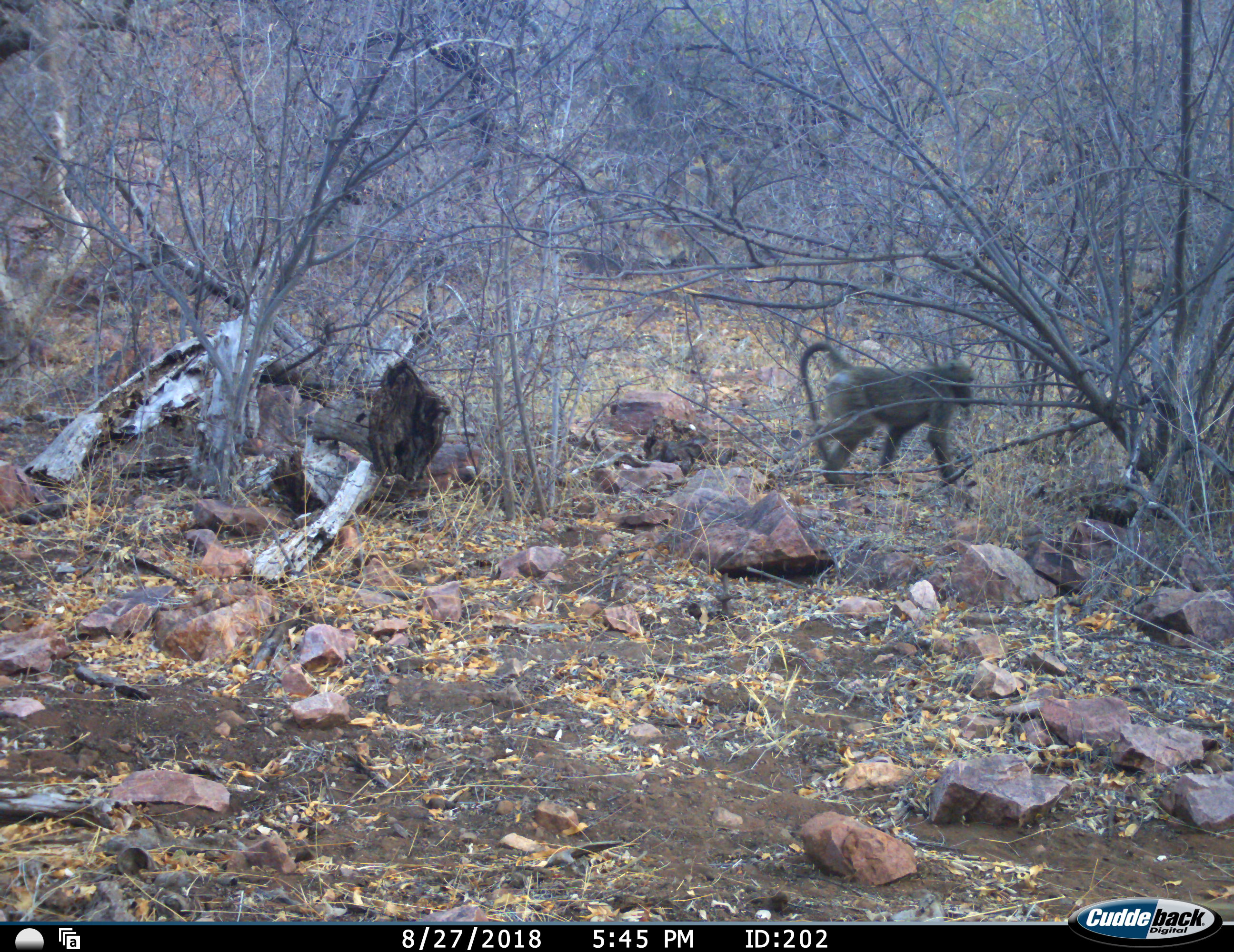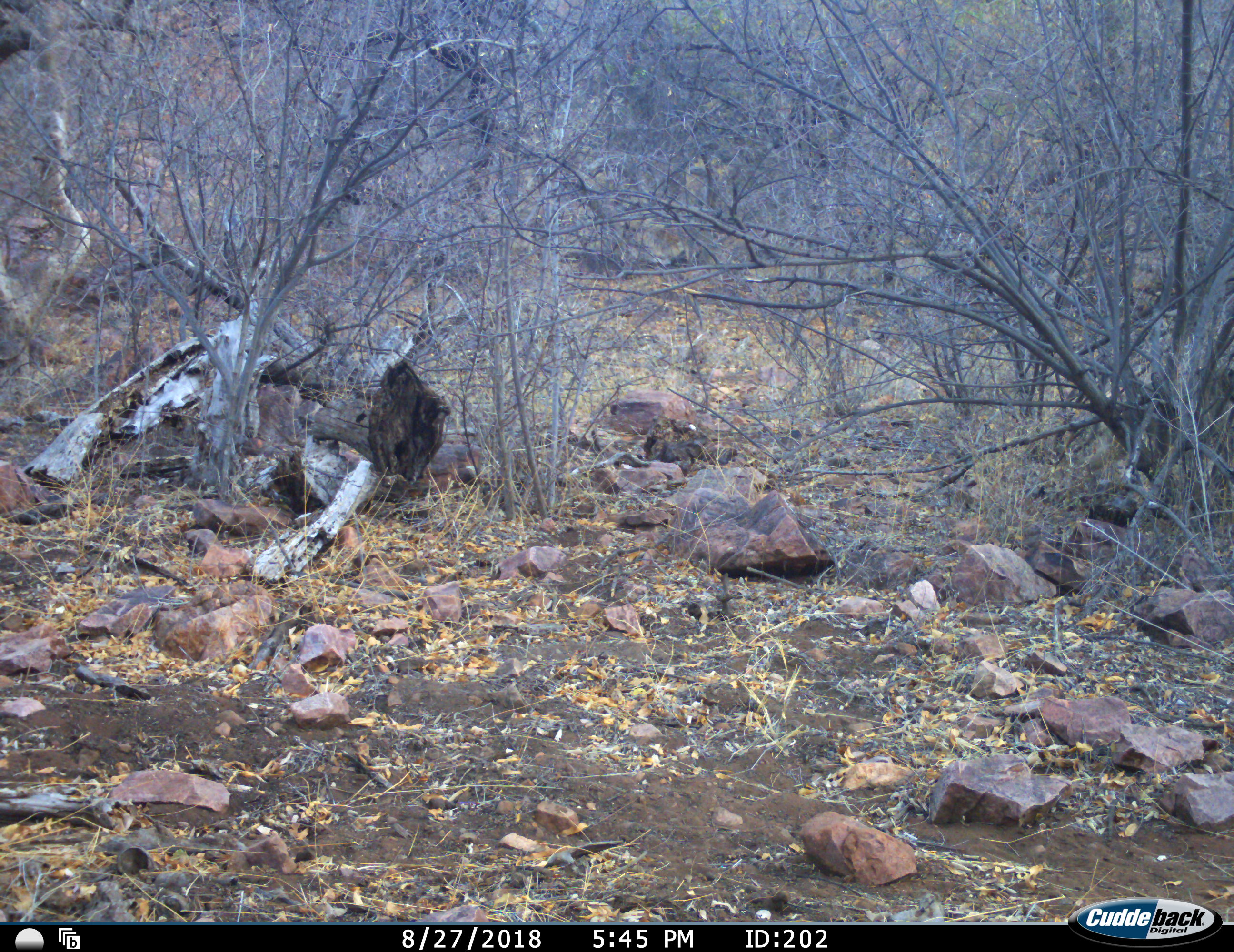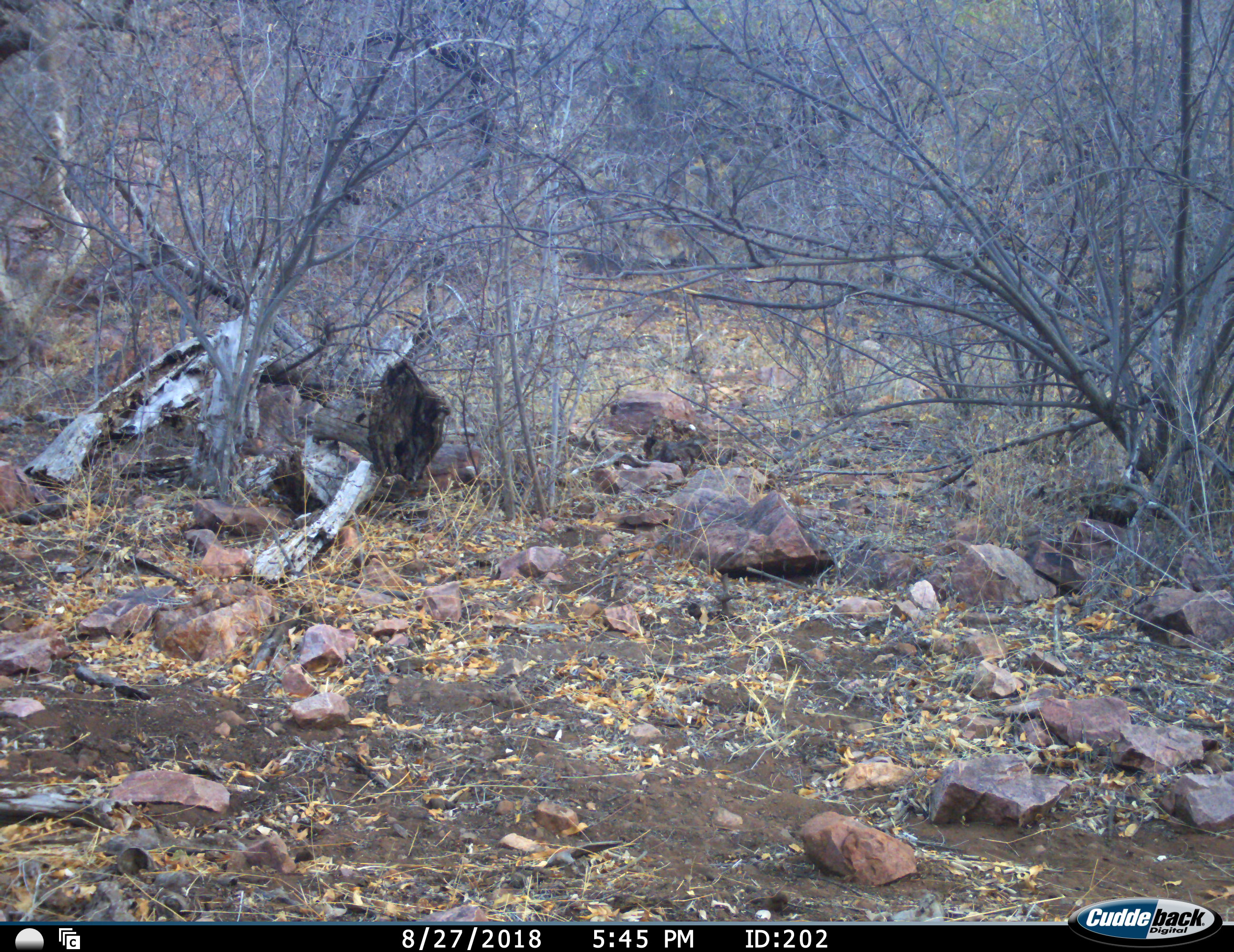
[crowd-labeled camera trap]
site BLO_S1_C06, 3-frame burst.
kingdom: Animalia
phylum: Chordata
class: Mammalia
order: Primates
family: Cercopithecidae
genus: Papio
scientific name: Papio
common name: baboon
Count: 1.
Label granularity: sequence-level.